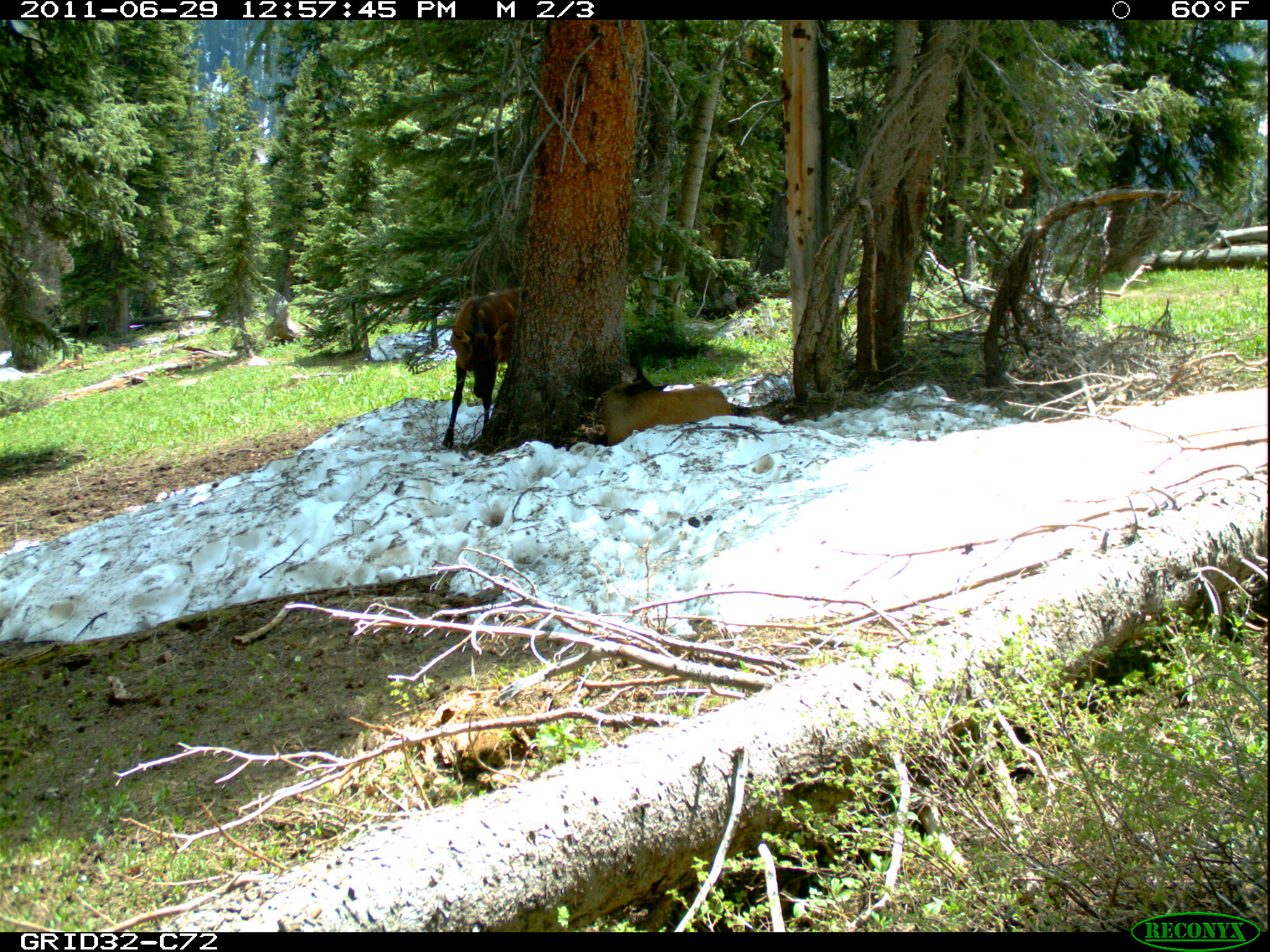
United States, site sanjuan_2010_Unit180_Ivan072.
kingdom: Animalia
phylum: Chordata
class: Mammalia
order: Artiodactyla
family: Cervidae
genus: Cervus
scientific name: Cervus elaphus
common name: red deer